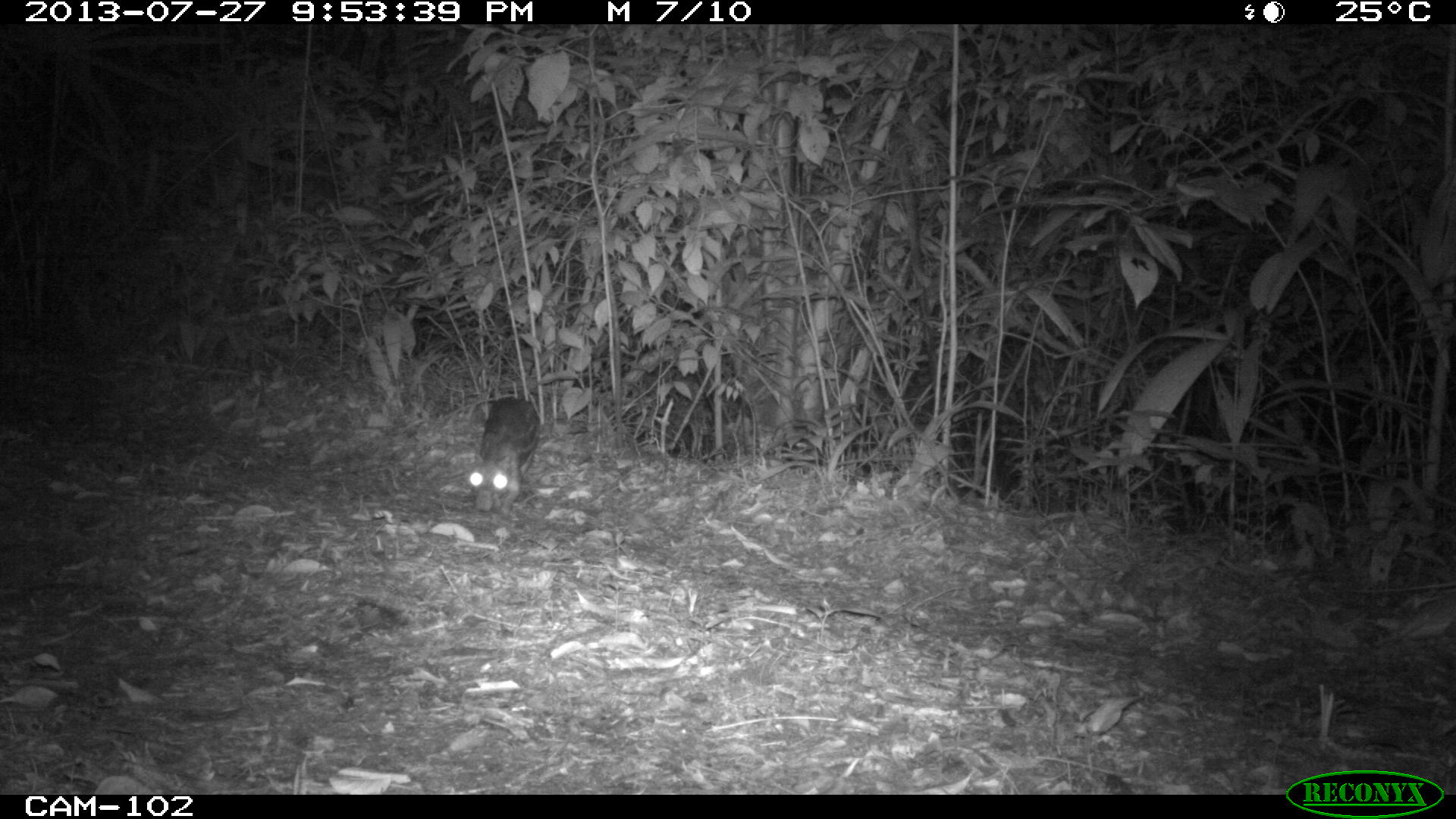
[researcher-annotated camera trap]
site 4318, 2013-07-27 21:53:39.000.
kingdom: Animalia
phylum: Chordata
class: Mammalia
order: Rodentia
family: Cuniculidae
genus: Cuniculus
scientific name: Cuniculus paca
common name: lowland paca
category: agouti paca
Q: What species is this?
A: Agouti paca (lowland paca) (Cuniculus paca).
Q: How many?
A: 1.